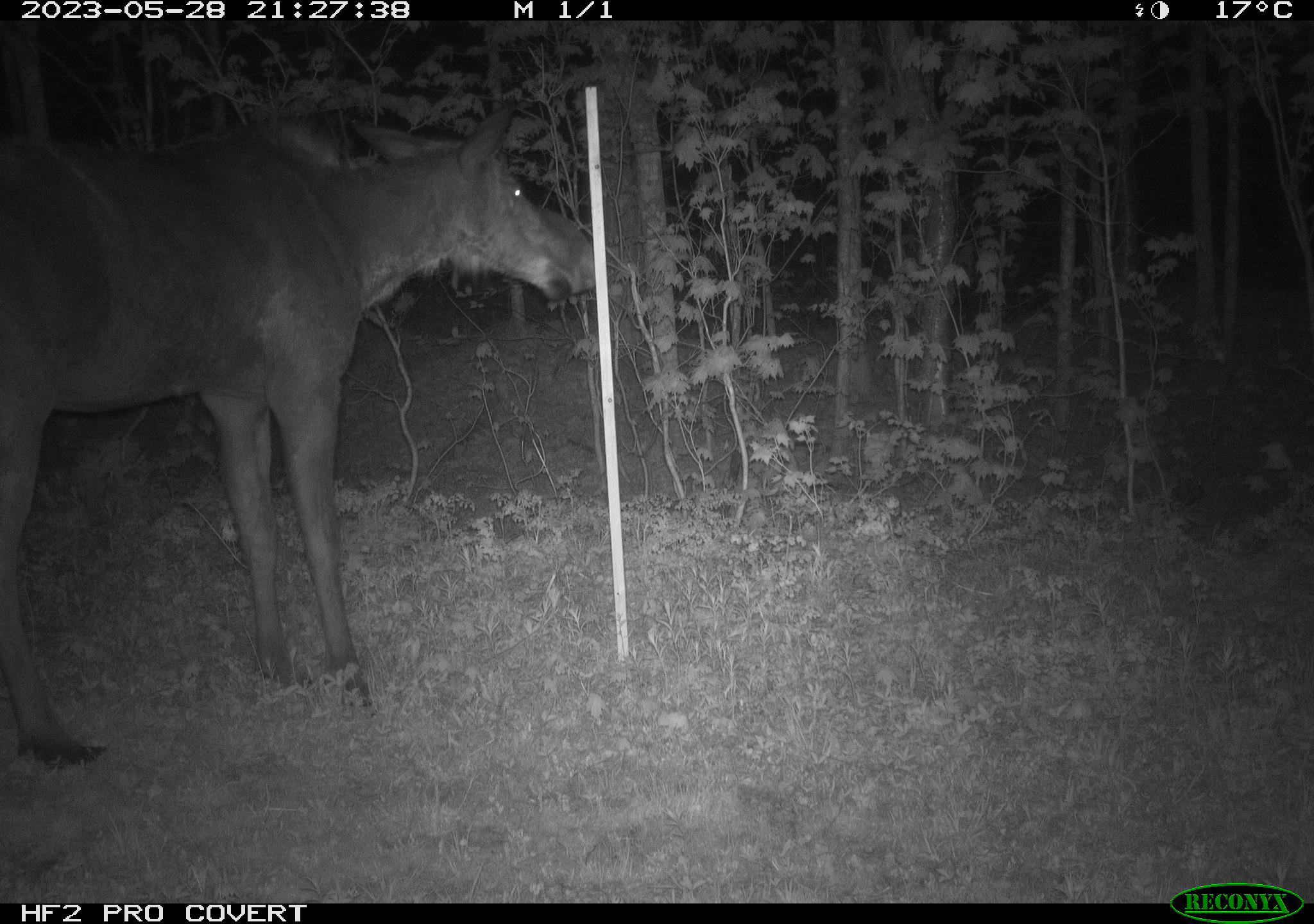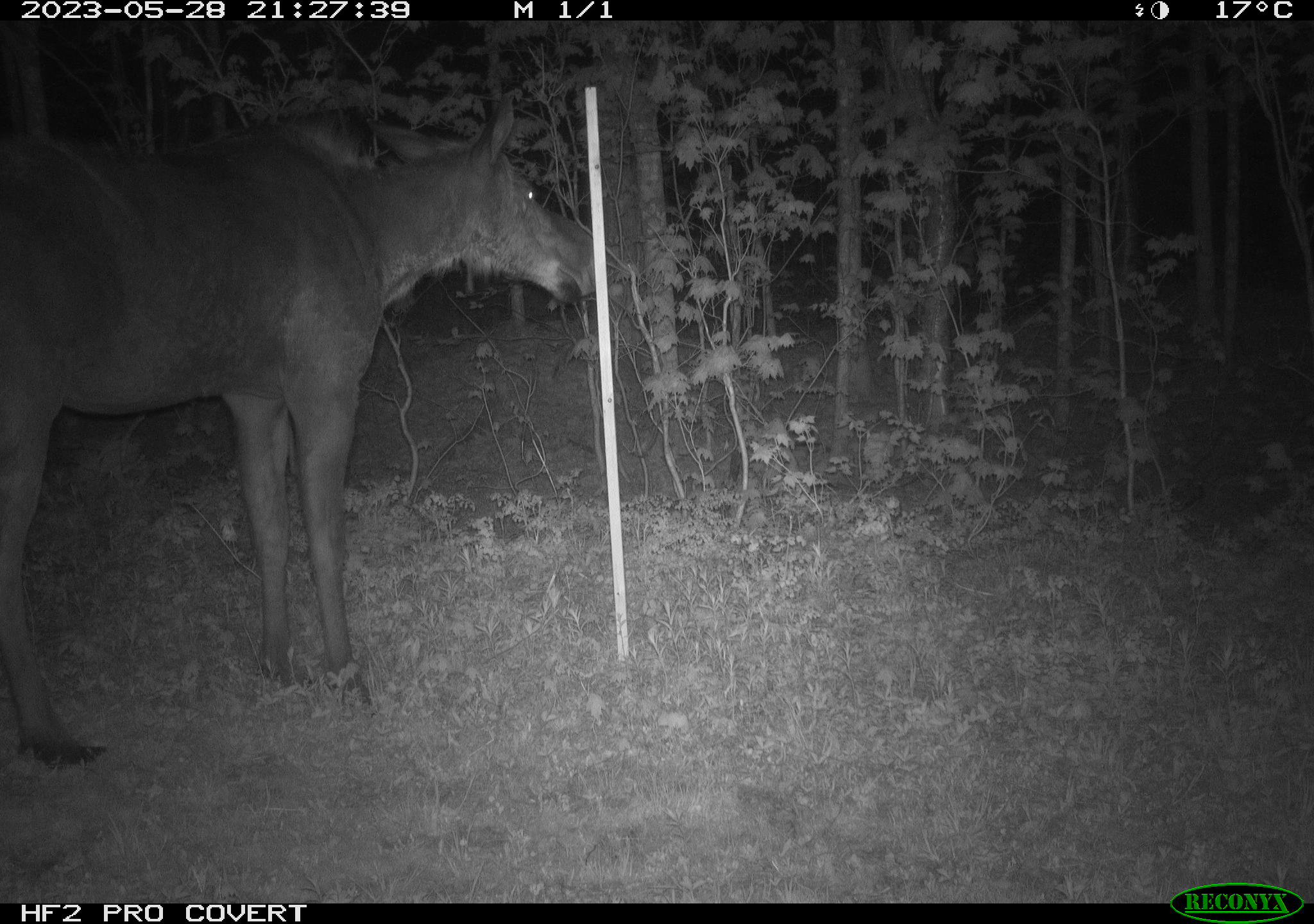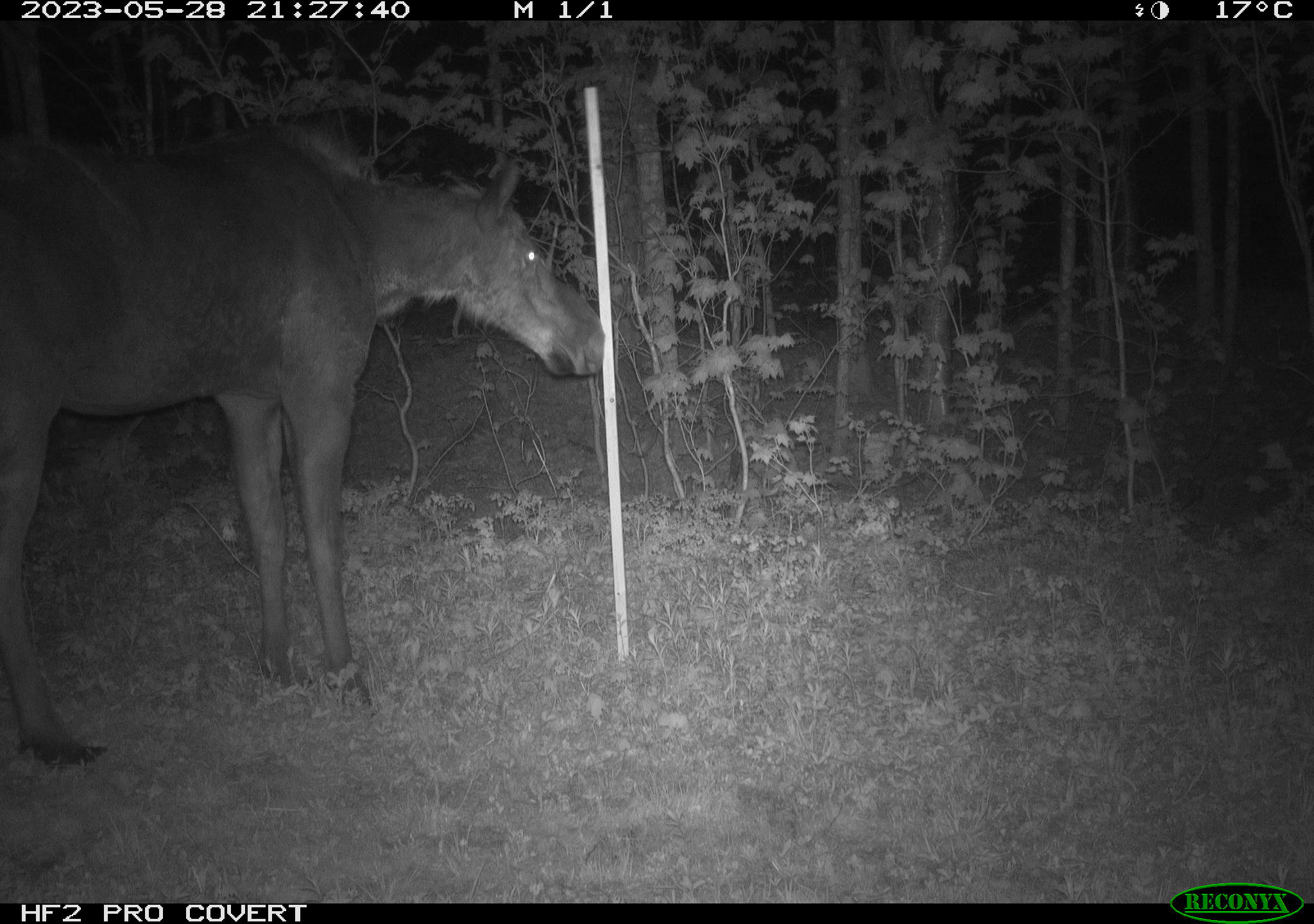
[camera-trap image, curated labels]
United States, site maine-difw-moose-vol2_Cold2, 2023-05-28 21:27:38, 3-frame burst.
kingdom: Animalia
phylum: Chordata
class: Mammalia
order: Artiodactyla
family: Cervidae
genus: Alces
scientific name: Alces alces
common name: moose